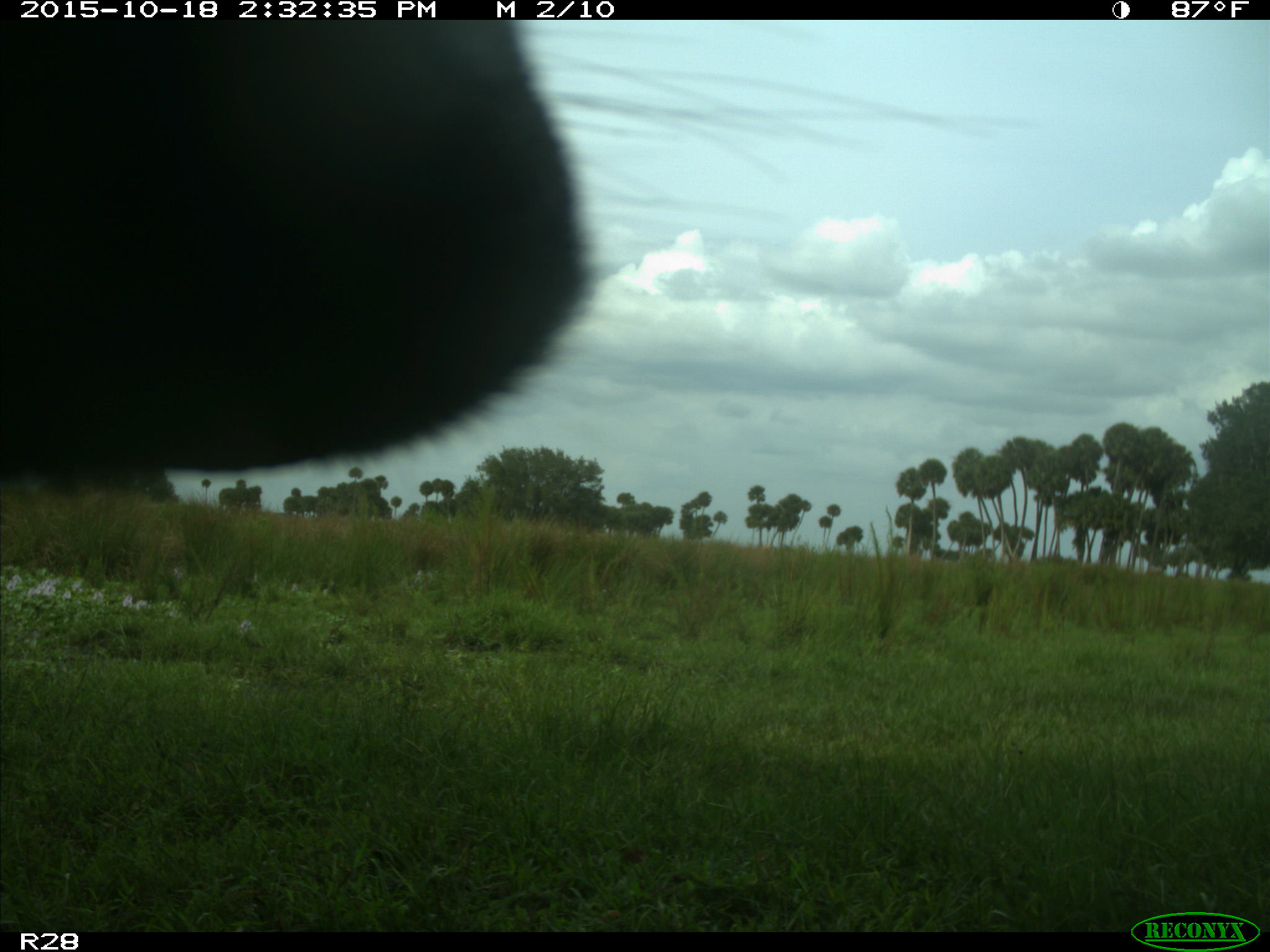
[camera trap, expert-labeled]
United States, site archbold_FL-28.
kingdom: Animalia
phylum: Chordata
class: Mammalia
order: Artiodactyla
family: Bovidae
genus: Bos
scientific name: Bos taurus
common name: domestic cow